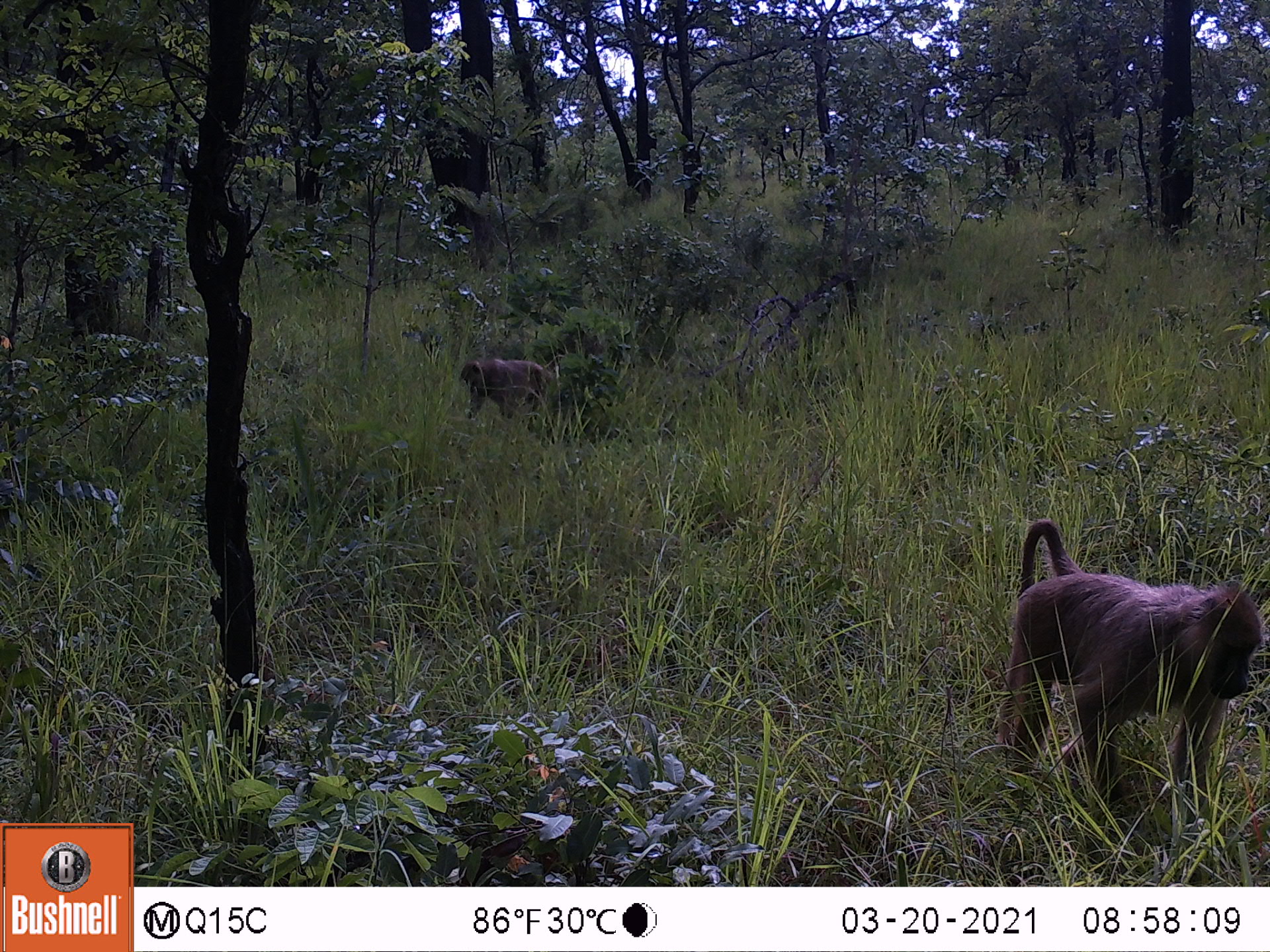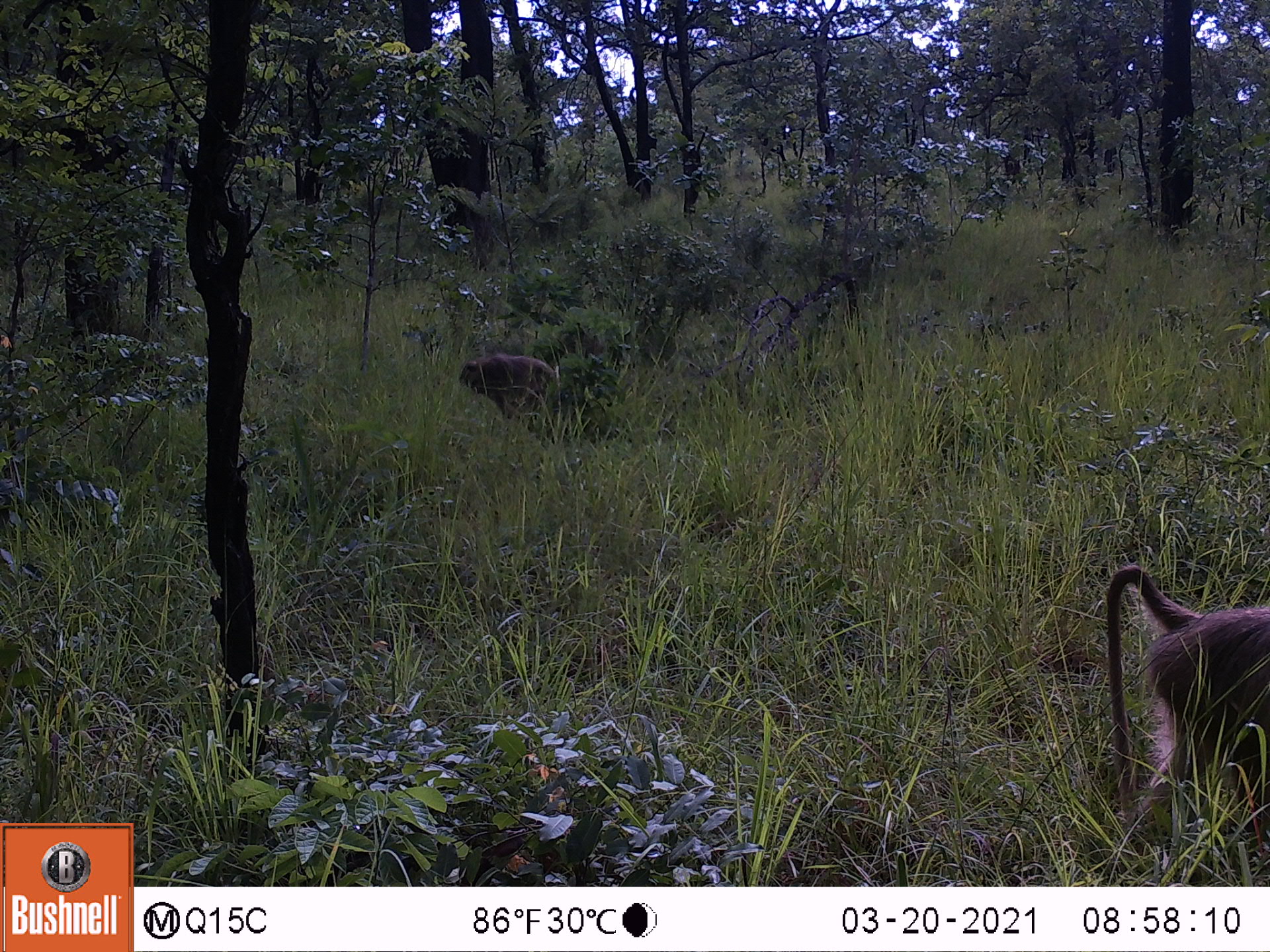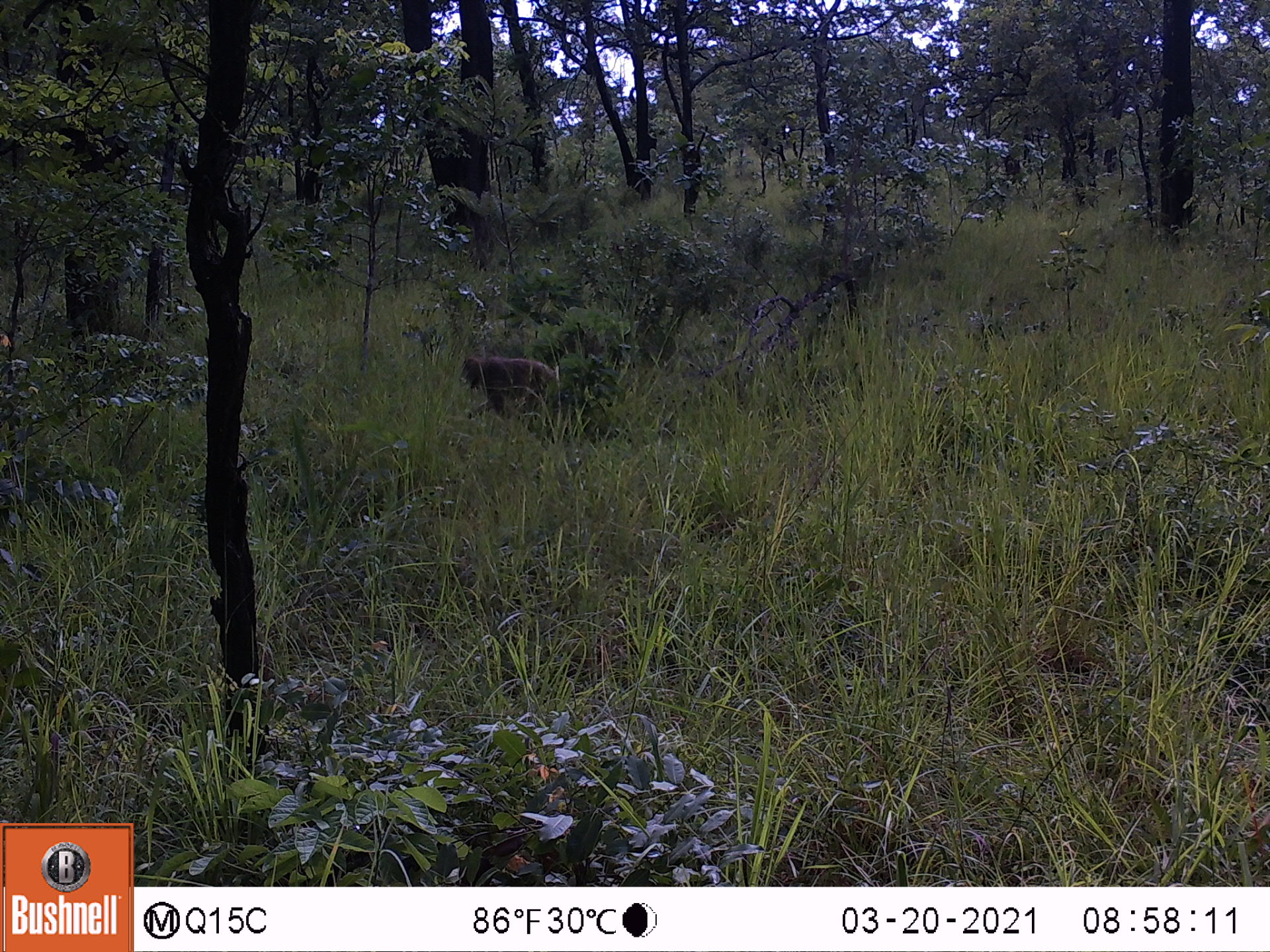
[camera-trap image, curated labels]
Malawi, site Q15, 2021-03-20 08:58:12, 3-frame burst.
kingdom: Animalia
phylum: Chordata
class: Mammalia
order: Primates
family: Cercopithecidae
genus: Papio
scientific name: Papio cynocephalus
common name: yellow baboon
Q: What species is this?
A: Yellow baboon (Papio cynocephalus).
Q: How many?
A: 2.